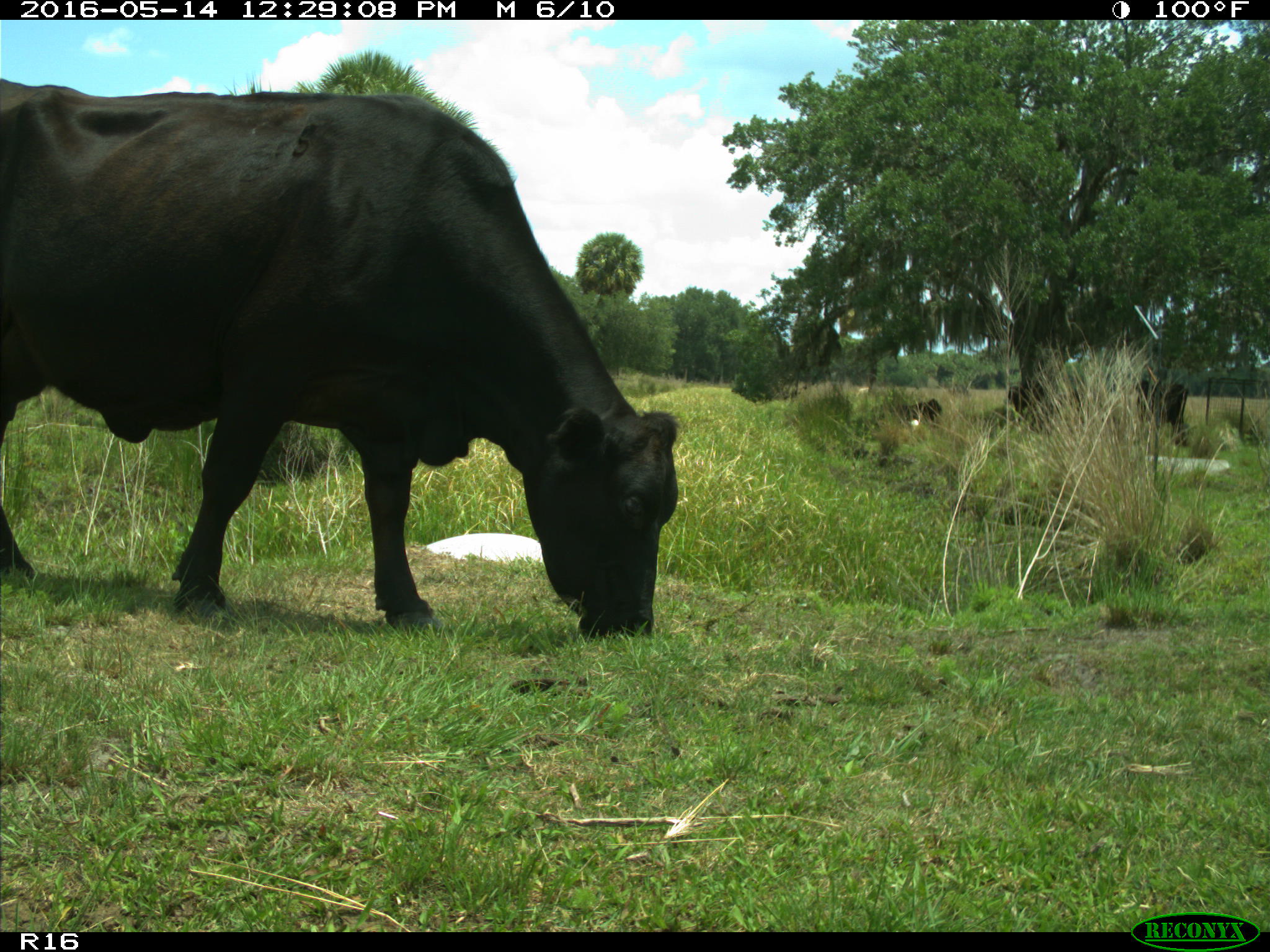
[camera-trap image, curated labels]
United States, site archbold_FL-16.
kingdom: Animalia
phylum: Chordata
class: Mammalia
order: Artiodactyla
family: Bovidae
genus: Bos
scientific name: Bos taurus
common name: domestic cow